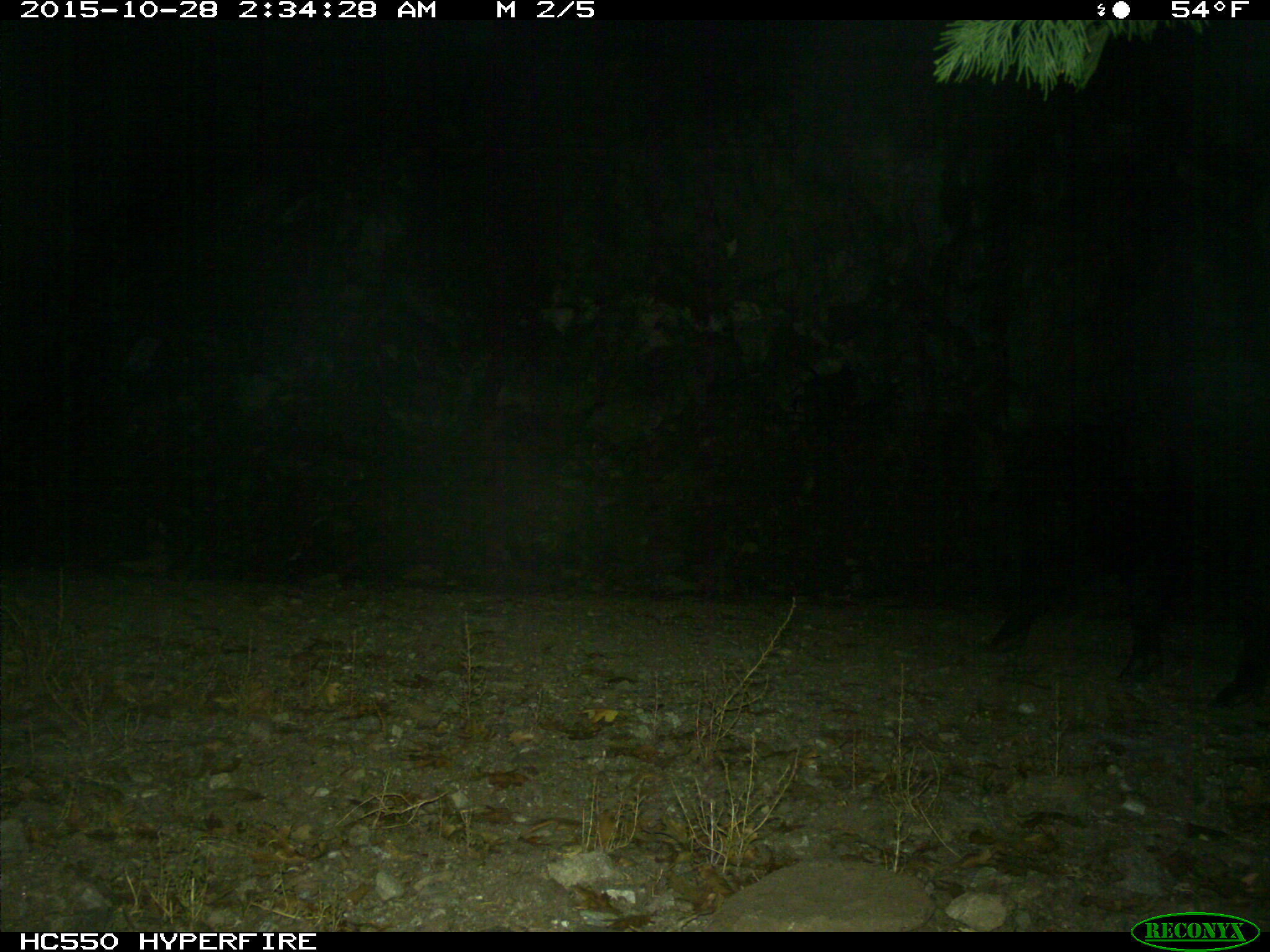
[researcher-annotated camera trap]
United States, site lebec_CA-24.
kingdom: Animalia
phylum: Chordata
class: Mammalia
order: Artiodactyla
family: Suidae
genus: Sus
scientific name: Sus scrofa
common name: wild boar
Sus scrofa (wild boar).